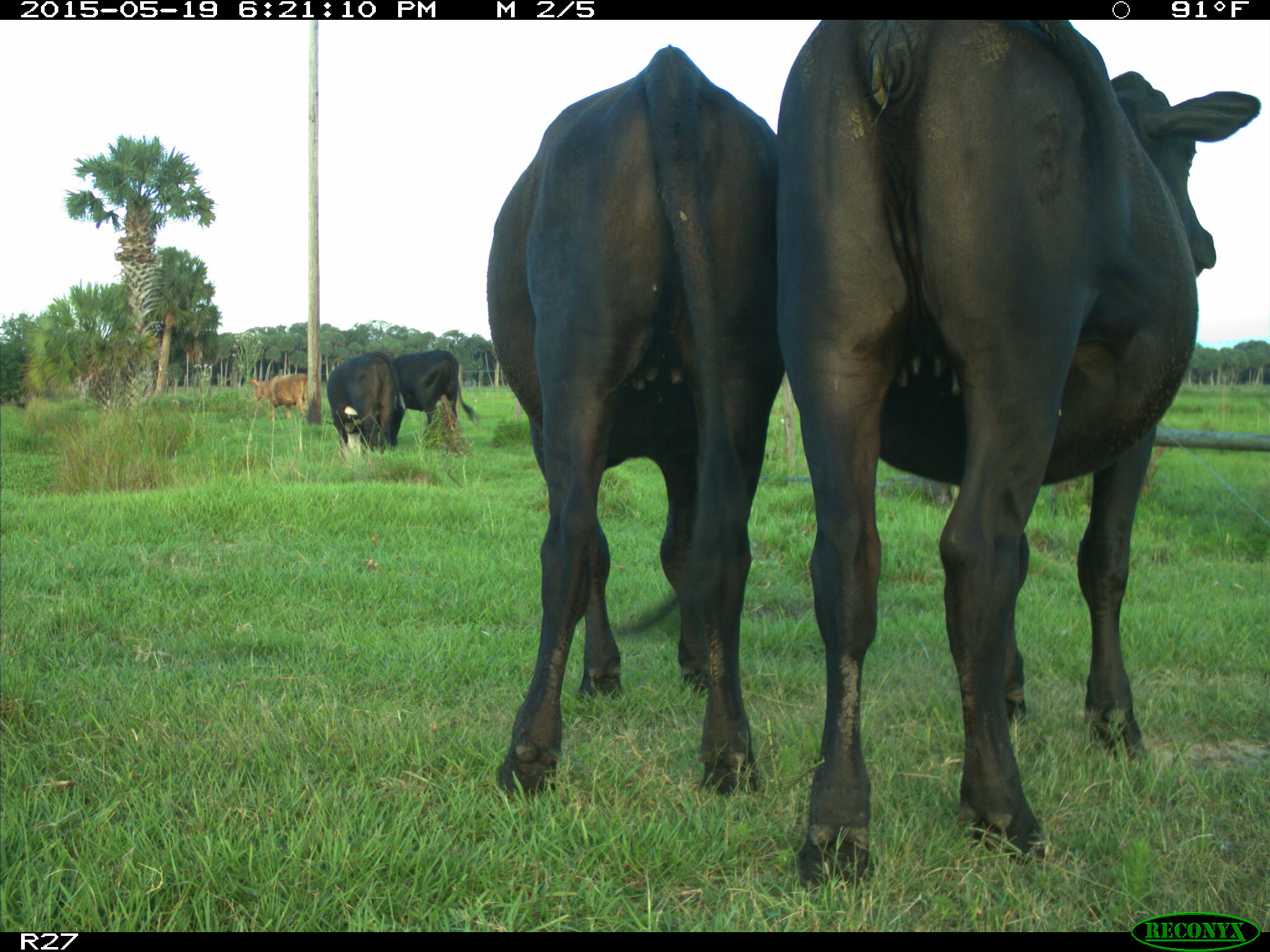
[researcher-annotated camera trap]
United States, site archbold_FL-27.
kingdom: Animalia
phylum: Chordata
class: Mammalia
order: Artiodactyla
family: Bovidae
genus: Bos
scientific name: Bos taurus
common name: domestic cow